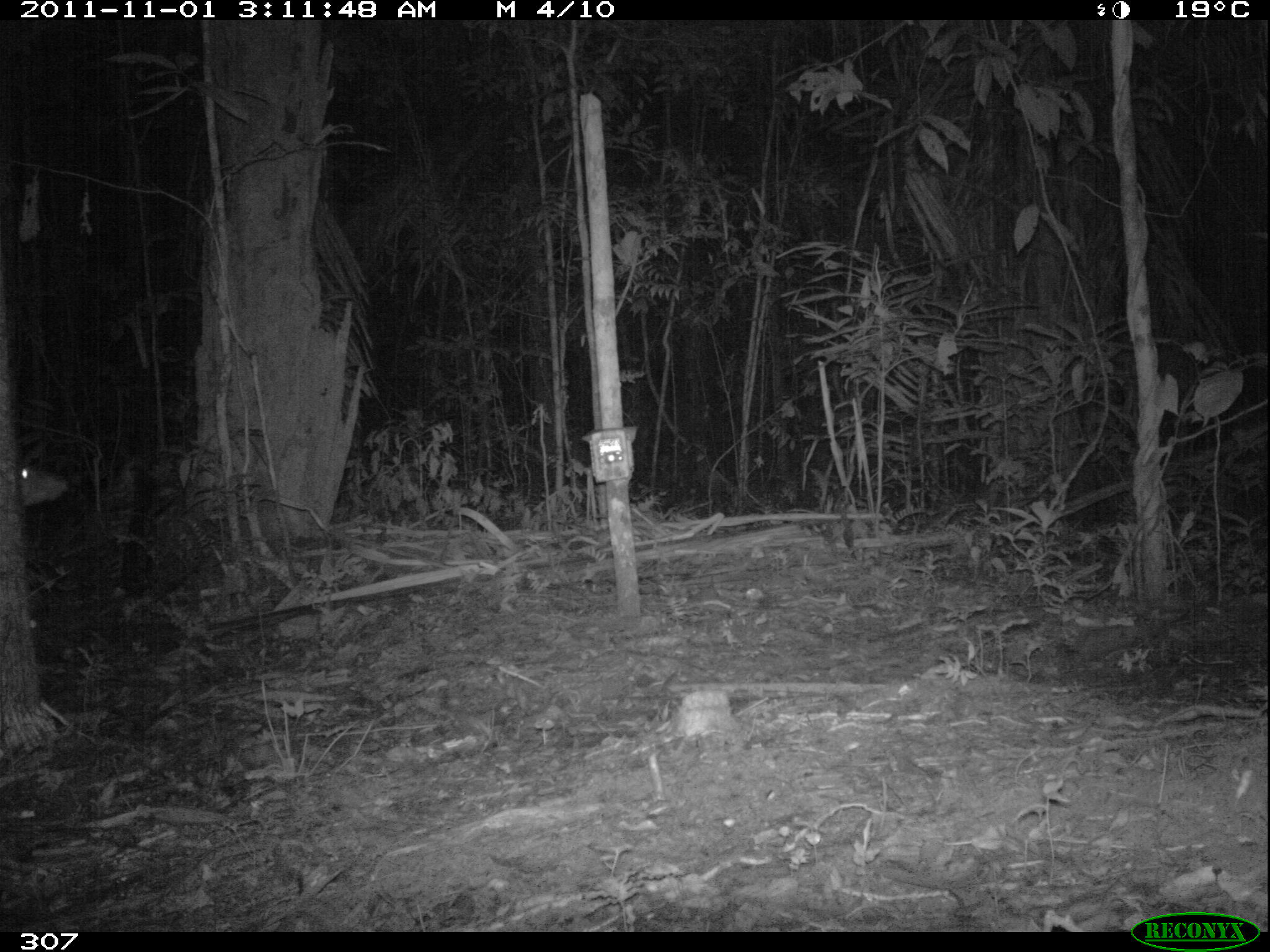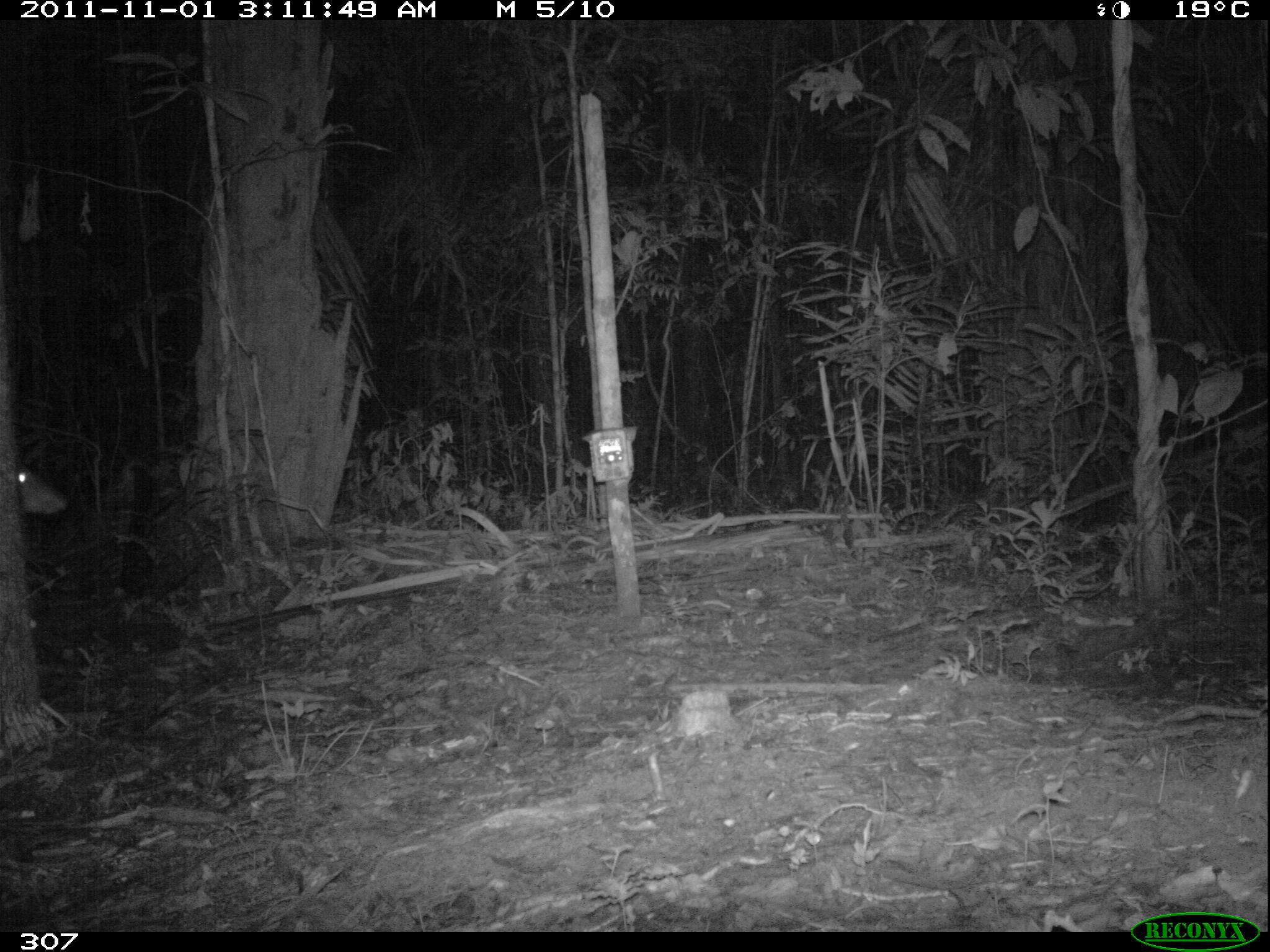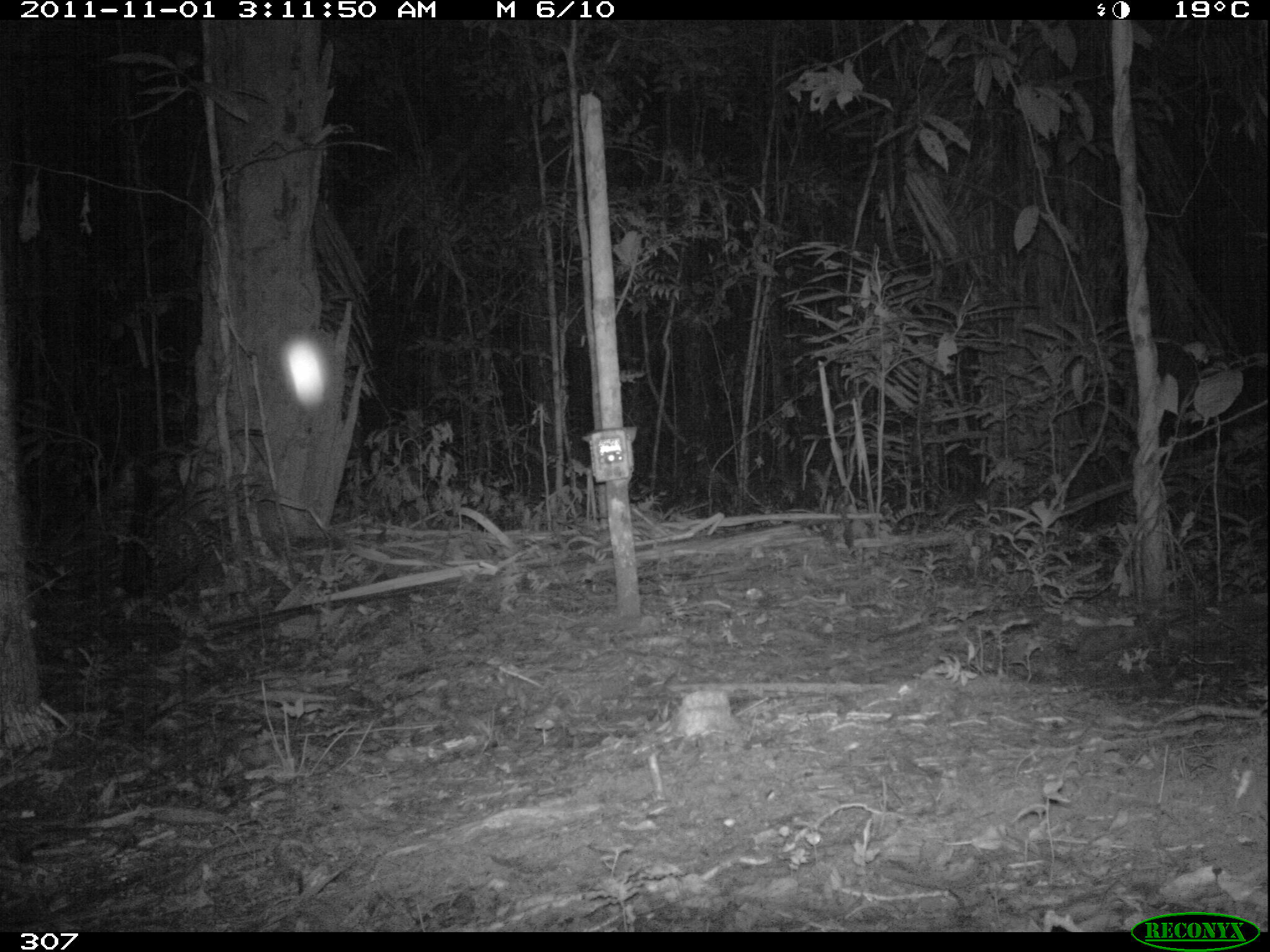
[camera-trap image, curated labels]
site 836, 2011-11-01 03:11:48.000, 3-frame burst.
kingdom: Animalia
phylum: Chordata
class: Mammalia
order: Artiodactyla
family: Cervidae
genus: Mazama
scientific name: Mazama americana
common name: red brocket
Mazama americana (red brocket).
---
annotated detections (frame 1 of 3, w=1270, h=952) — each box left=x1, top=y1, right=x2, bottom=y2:
mazama americana: left=12, top=460, right=69, bottom=505